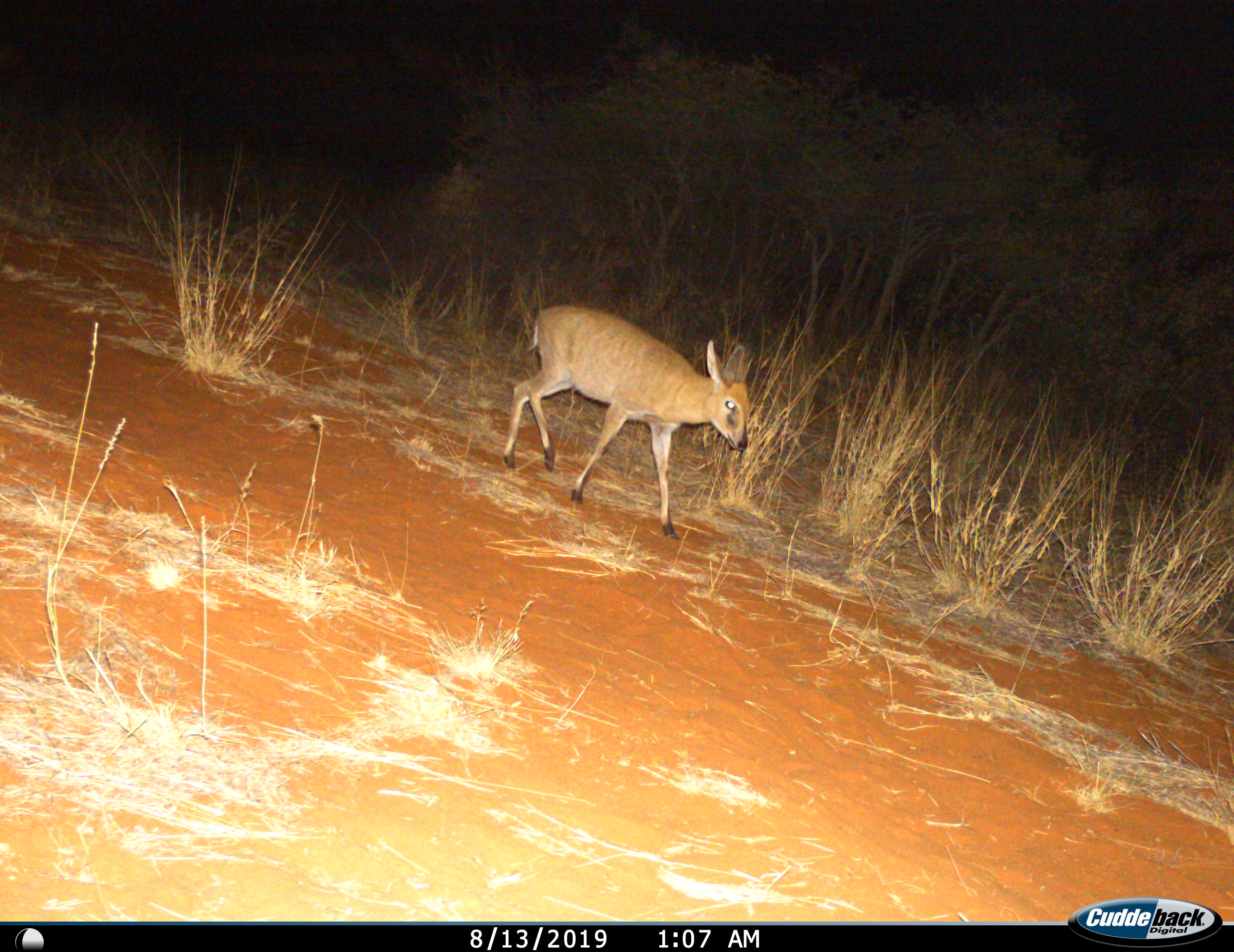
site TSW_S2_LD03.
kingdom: Animalia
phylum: Chordata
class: Mammalia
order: Artiodactyla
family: Bovidae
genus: Sylvicapra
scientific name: Sylvicapra grimmia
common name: common duiker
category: duikercommongrey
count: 1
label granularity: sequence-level